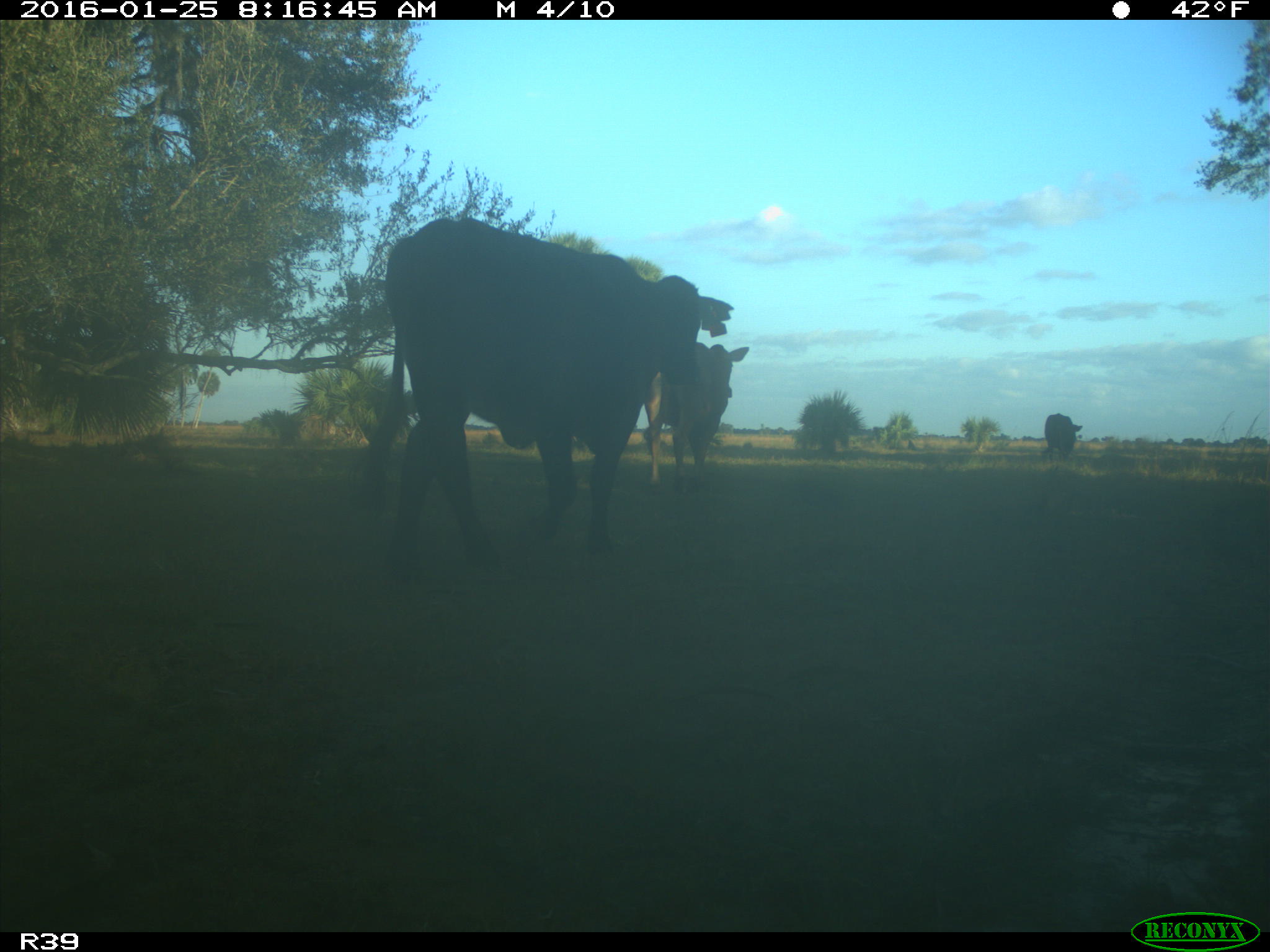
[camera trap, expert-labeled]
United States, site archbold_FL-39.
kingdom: Animalia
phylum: Chordata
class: Mammalia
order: Artiodactyla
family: Bovidae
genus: Bos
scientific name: Bos taurus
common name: domestic cow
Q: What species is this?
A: Bos taurus (domestic cow).